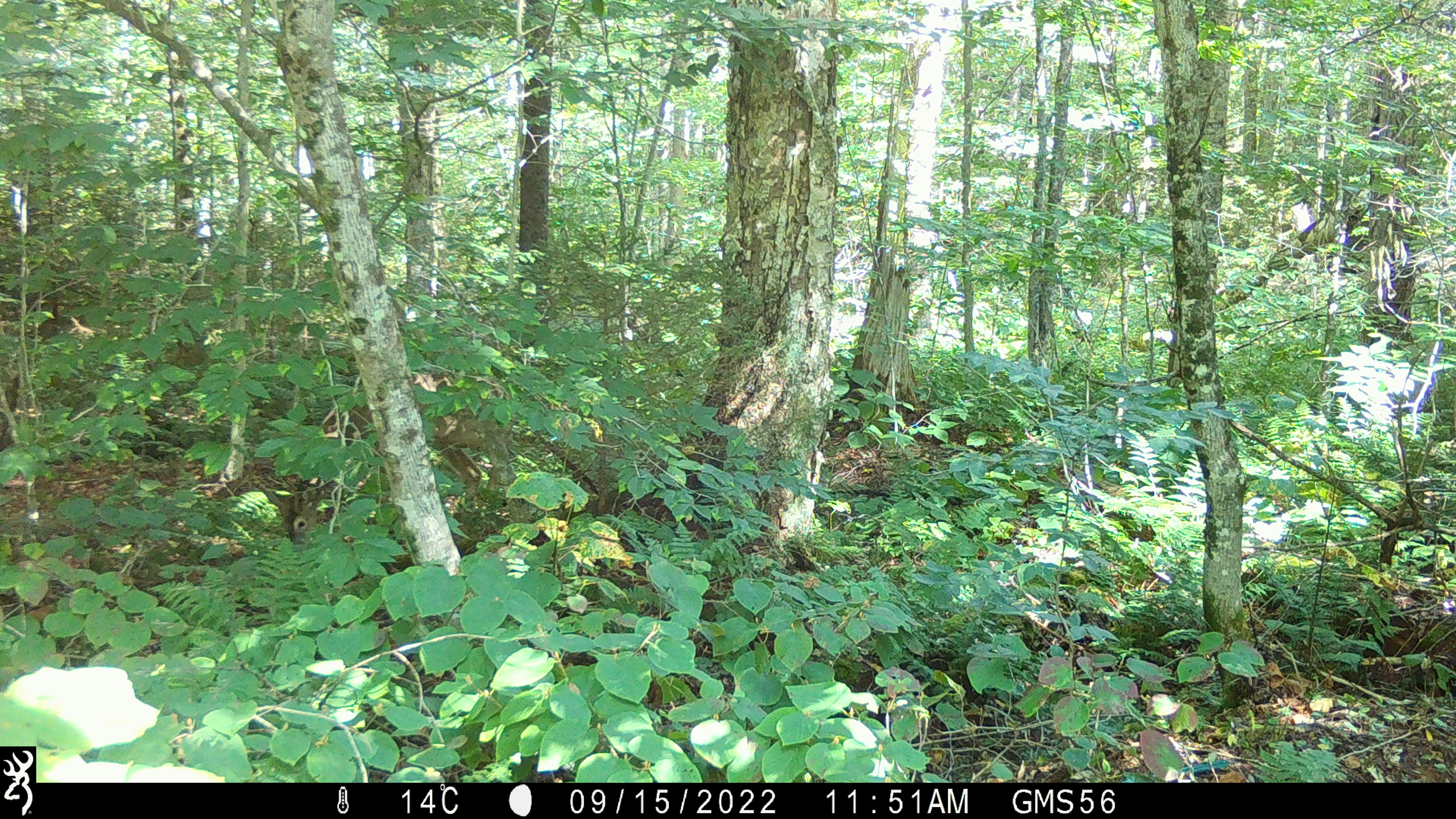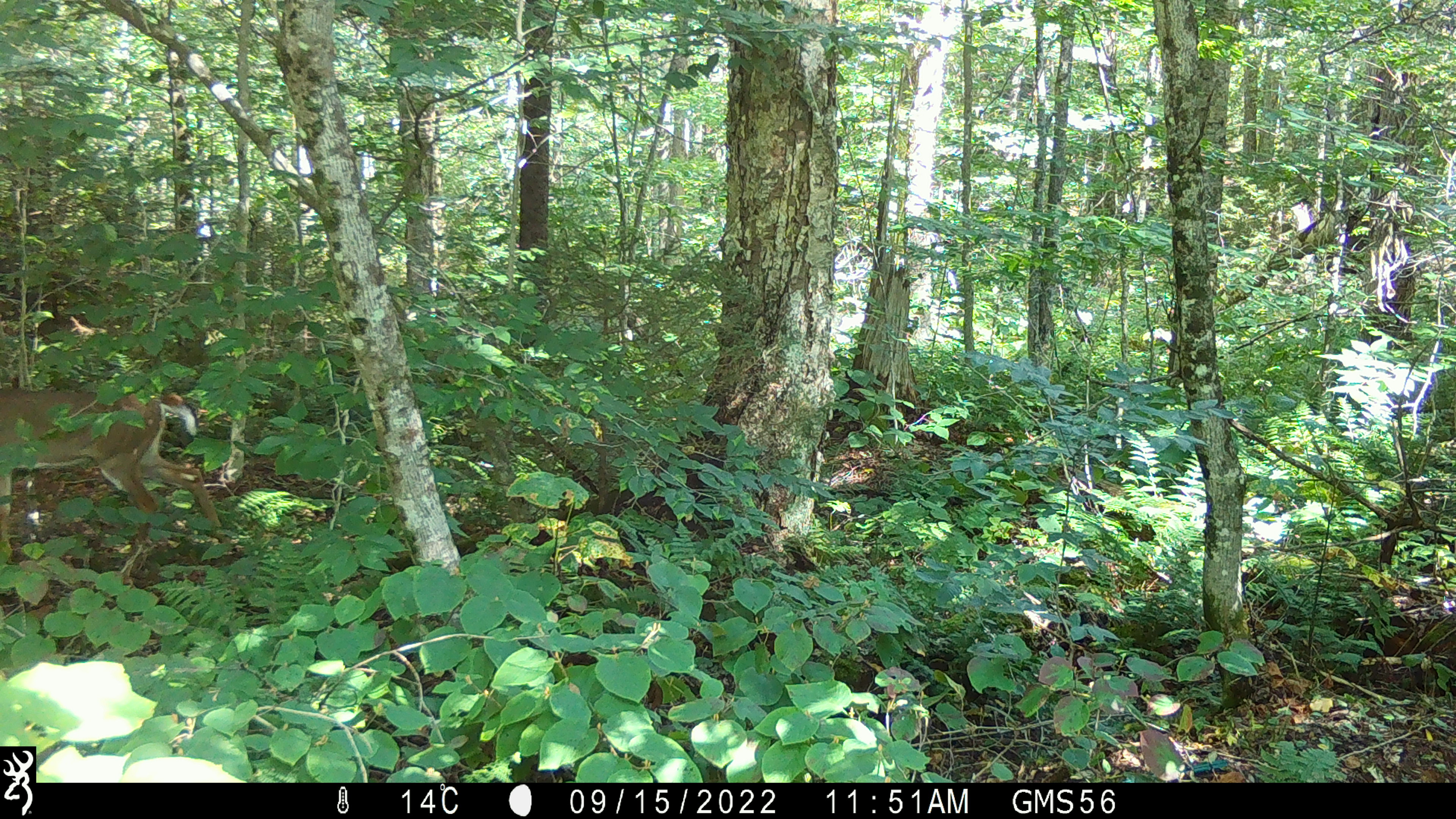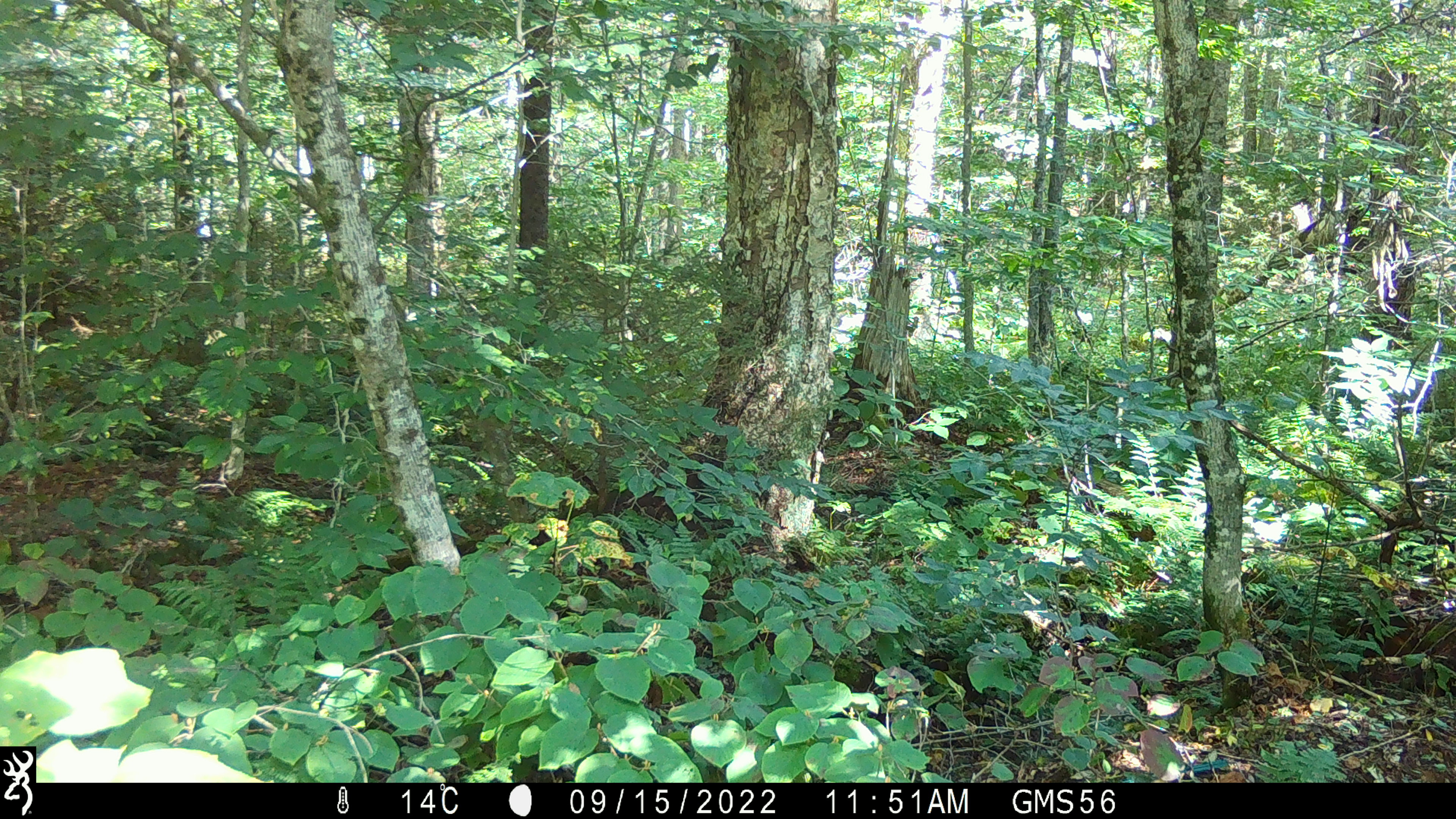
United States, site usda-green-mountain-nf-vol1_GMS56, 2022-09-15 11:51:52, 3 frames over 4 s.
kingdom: Animalia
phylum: Chordata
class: Mammalia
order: Artiodactyla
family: Cervidae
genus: Odocoileus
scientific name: Odocoileus virginianus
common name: white-tailed deer